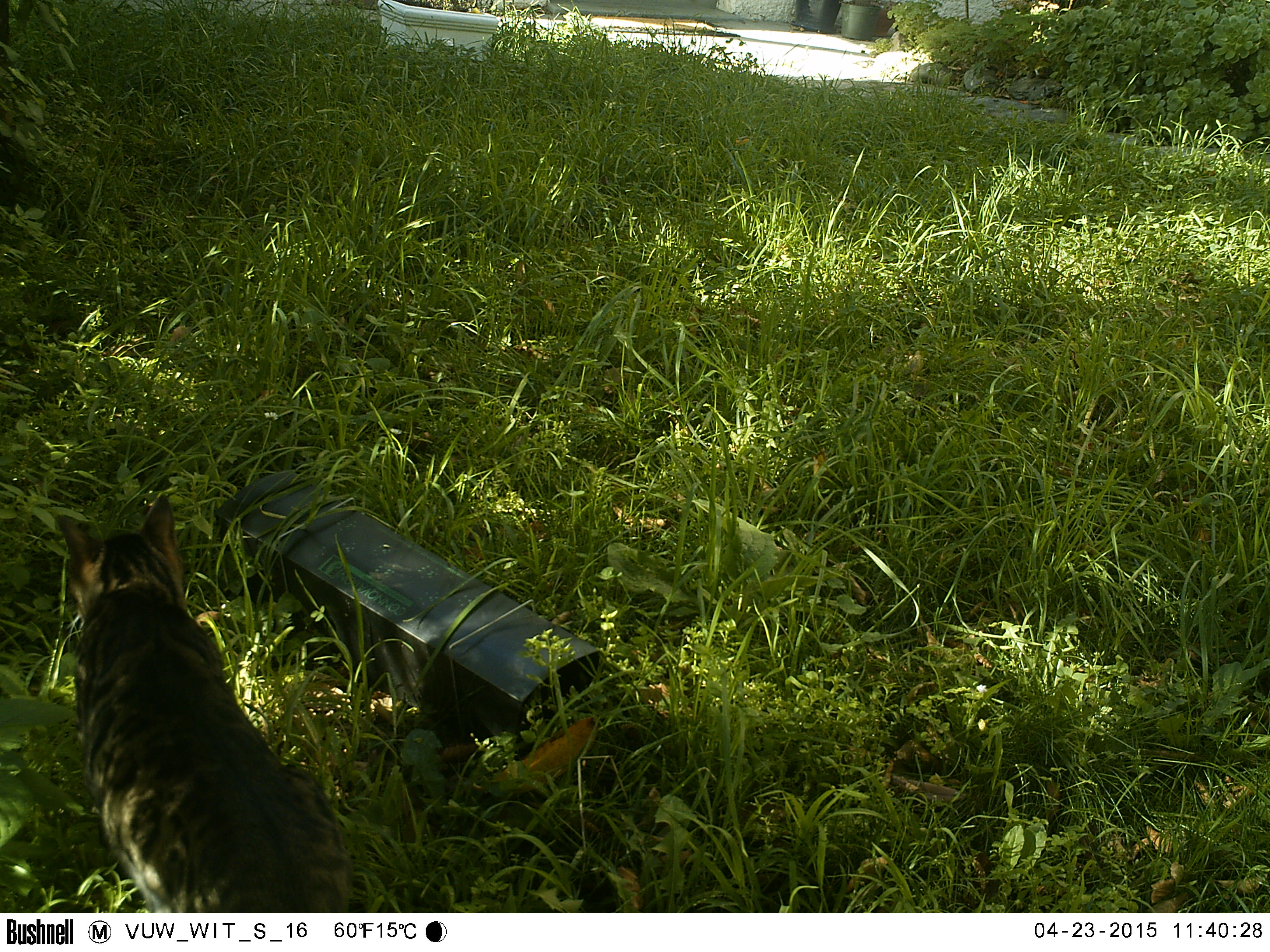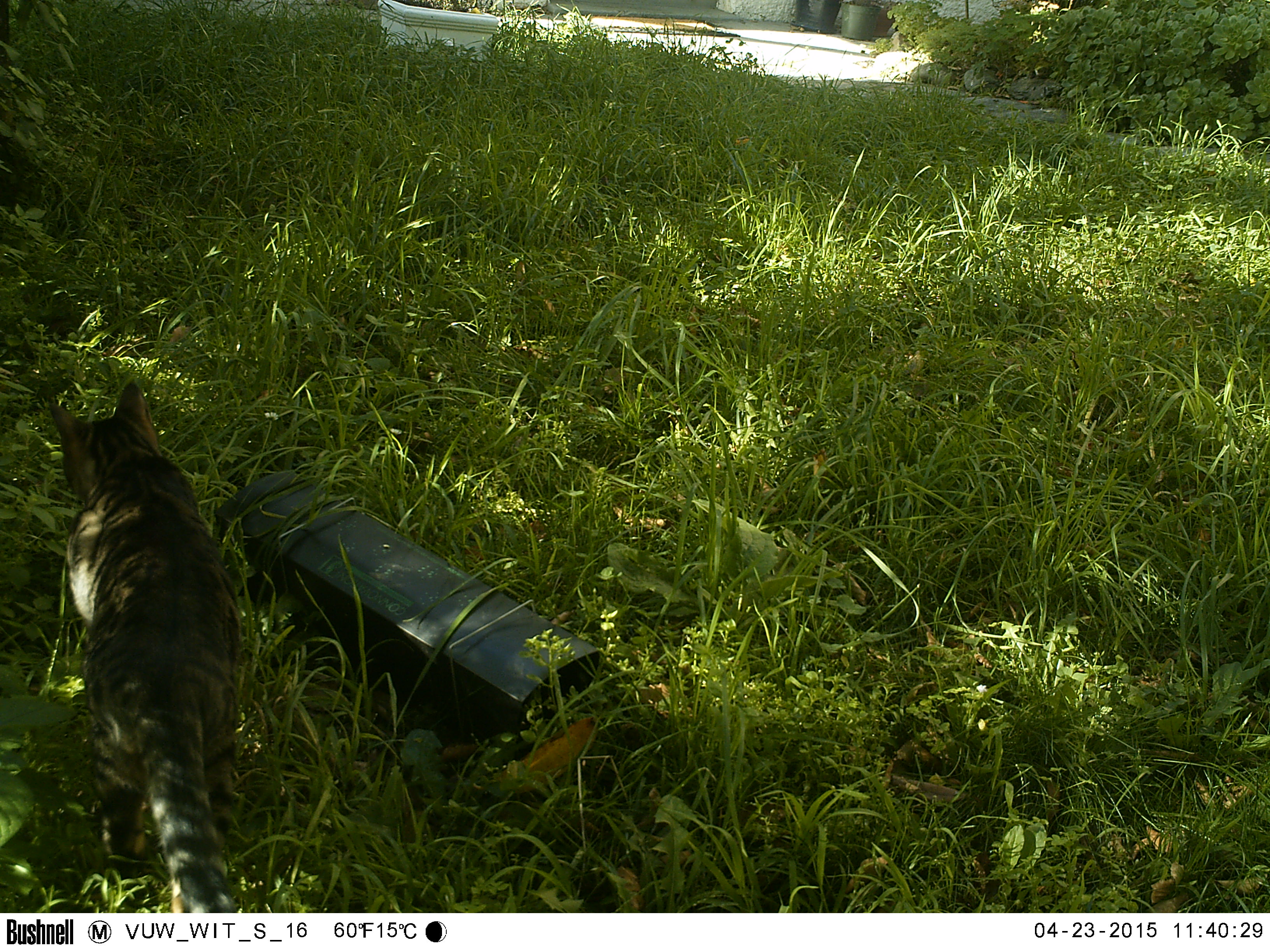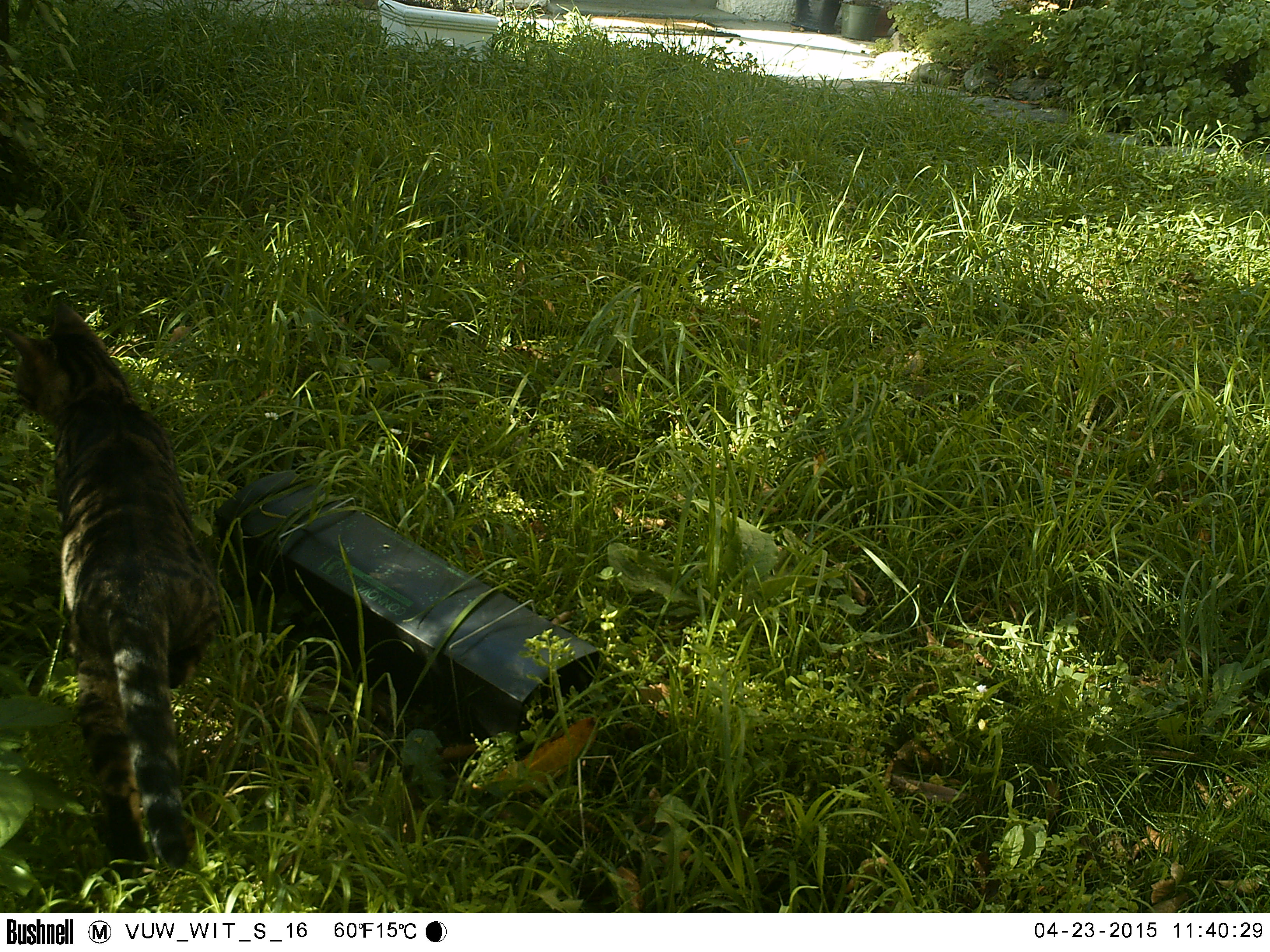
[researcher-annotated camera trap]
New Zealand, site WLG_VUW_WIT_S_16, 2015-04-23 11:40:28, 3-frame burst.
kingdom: Animalia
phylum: Chordata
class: Mammalia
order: Carnivora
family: Felidae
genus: Felis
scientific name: Felis catus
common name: domestic cat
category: cat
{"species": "cat (domestic cat) (Felis catus)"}